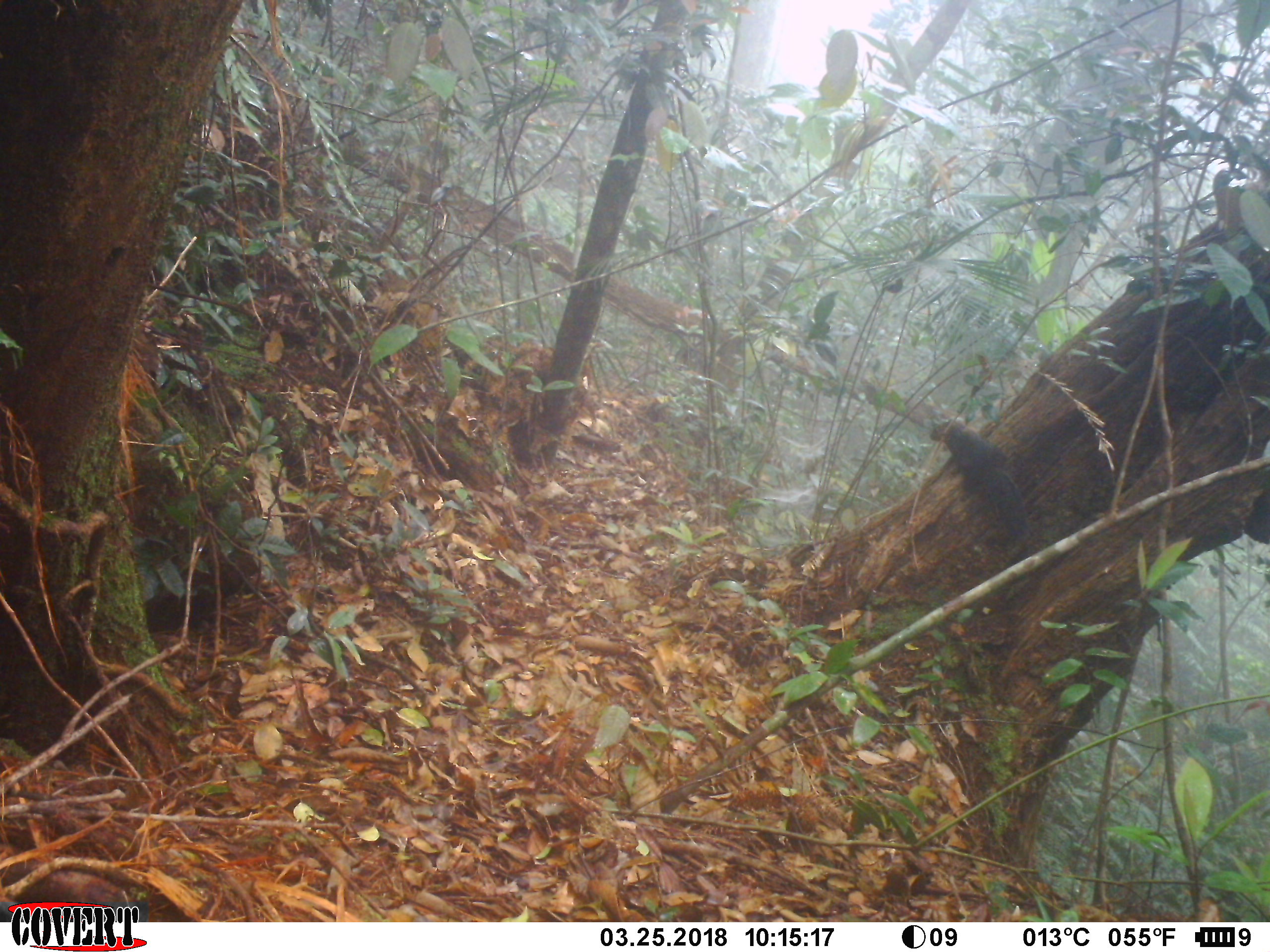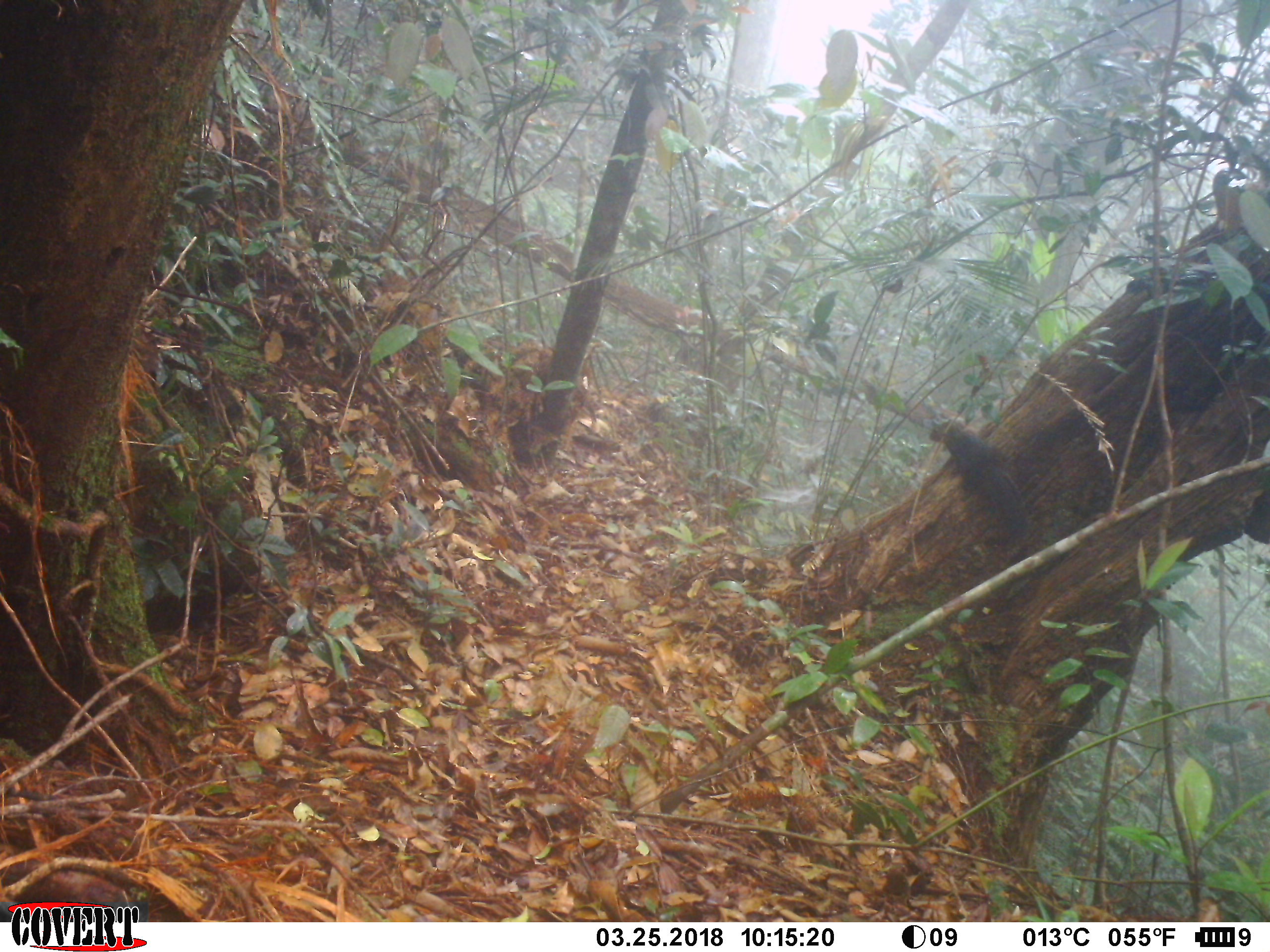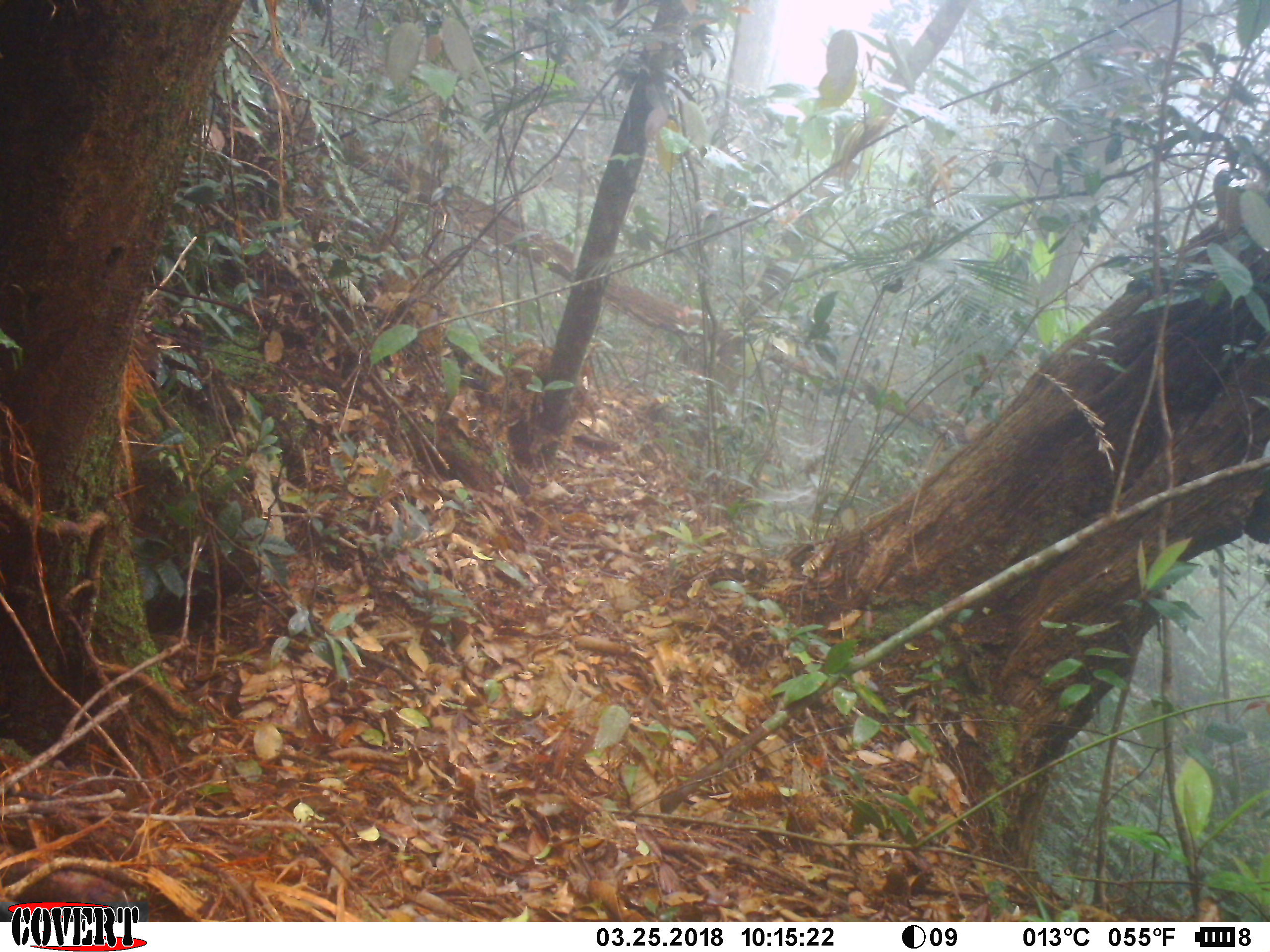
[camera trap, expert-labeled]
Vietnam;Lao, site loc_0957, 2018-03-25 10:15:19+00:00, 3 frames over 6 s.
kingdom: Animalia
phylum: Chordata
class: Mammalia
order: Rodentia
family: Sciuridae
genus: Dremomys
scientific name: Dremomys rufigenis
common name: red-cheeked squirrel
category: red cheeked squirrel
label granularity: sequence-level